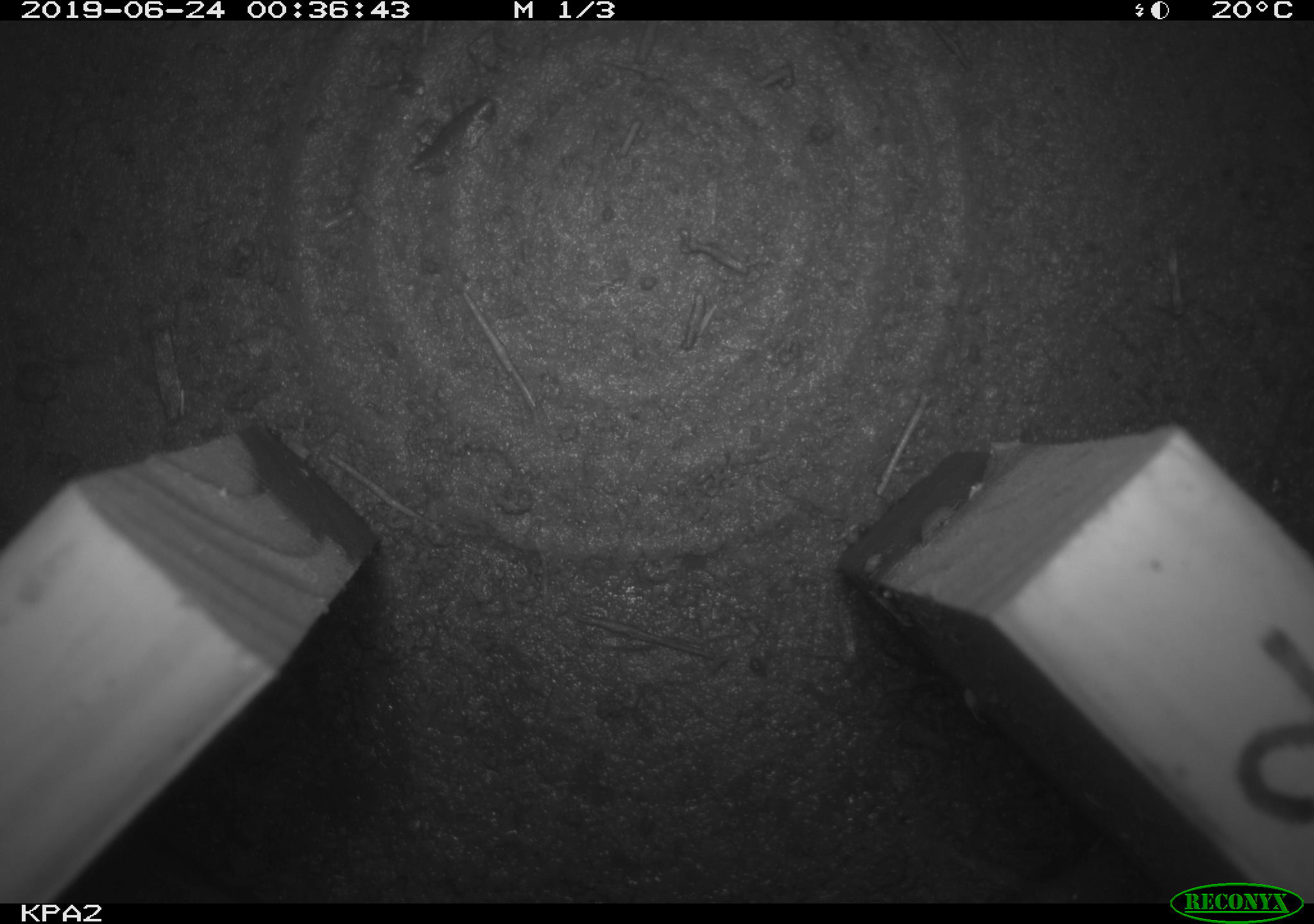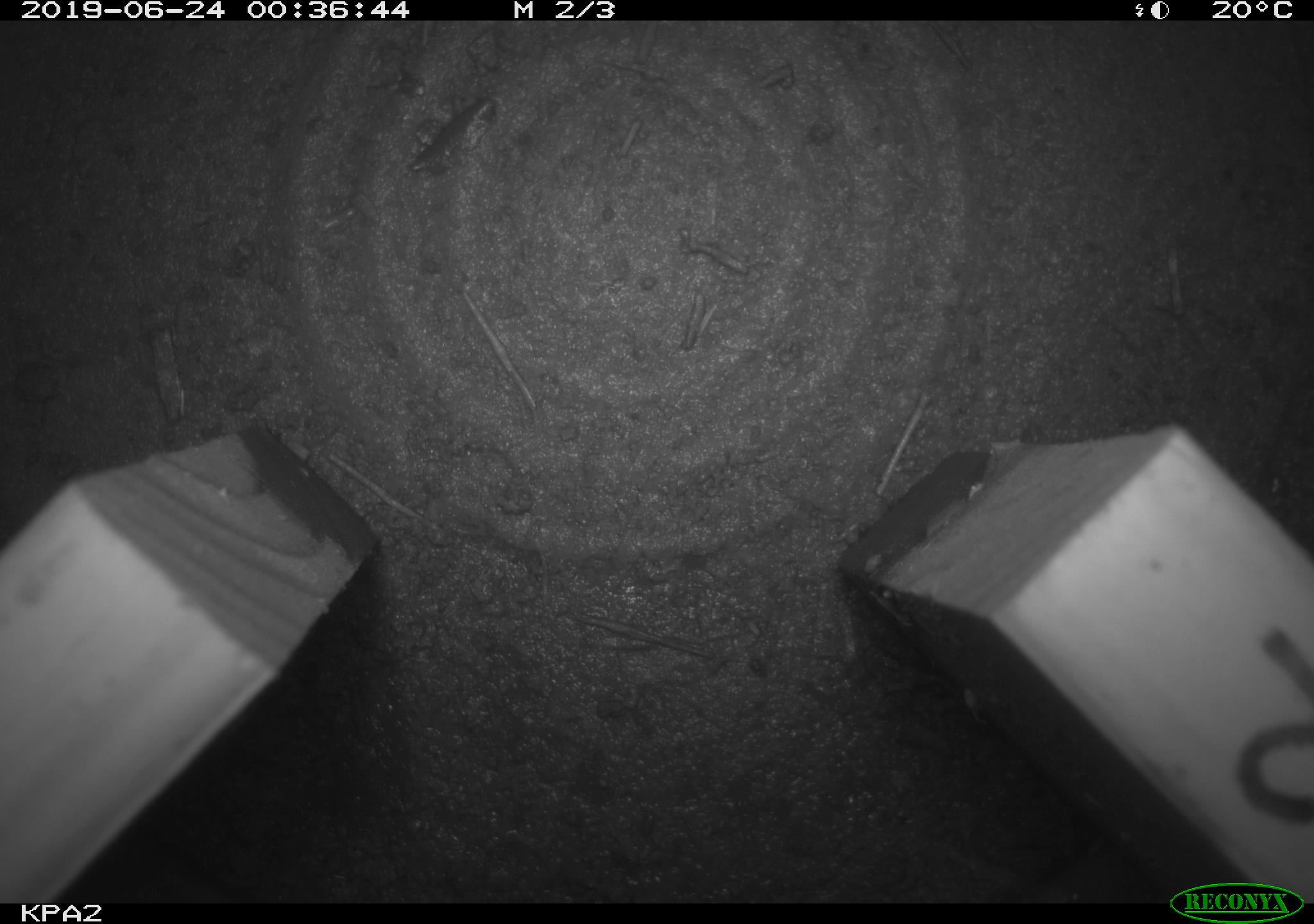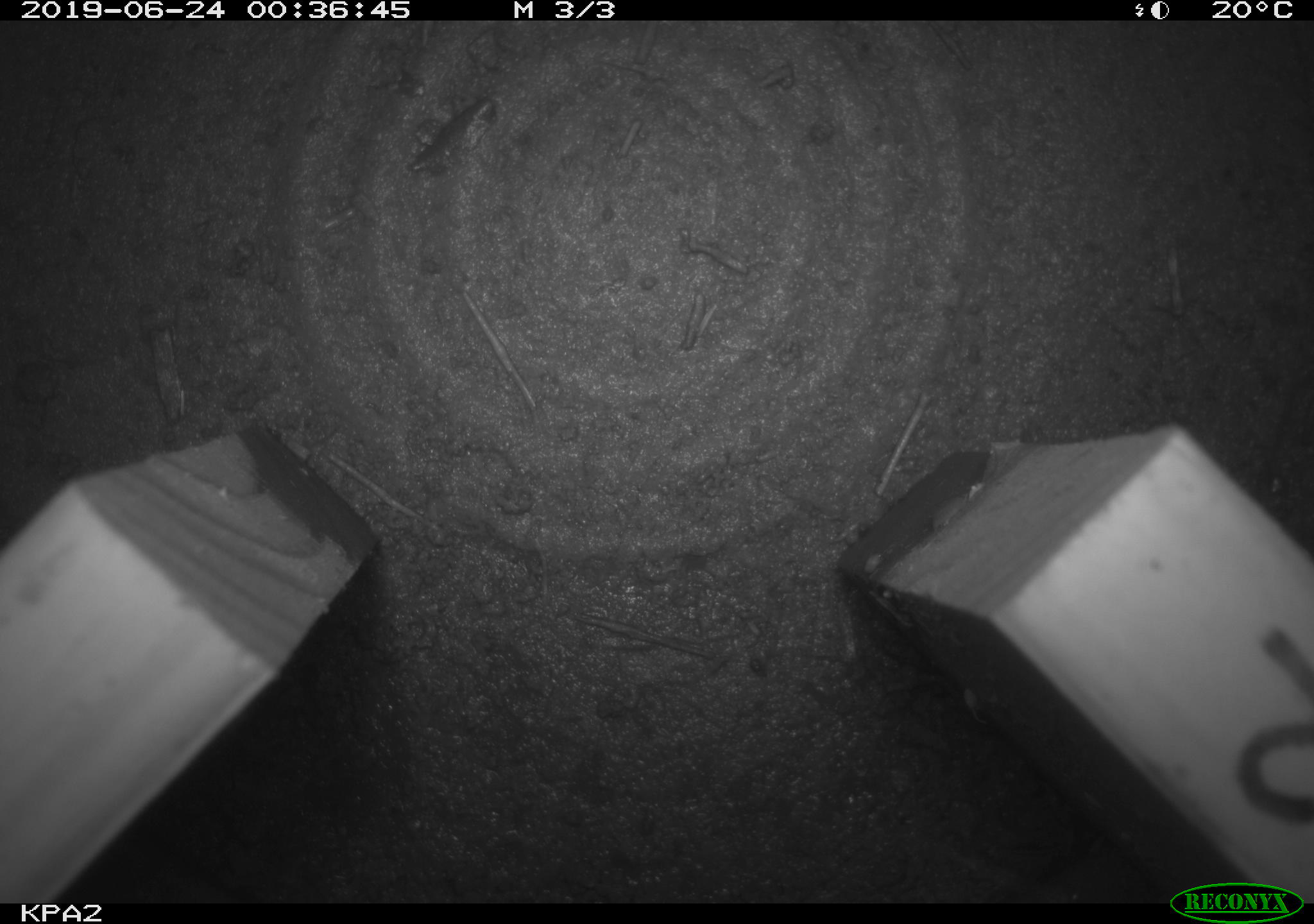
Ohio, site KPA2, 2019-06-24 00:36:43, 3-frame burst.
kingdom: Animalia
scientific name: Animalia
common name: animal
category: invertebrate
Invertebrate (animal) (Animalia).